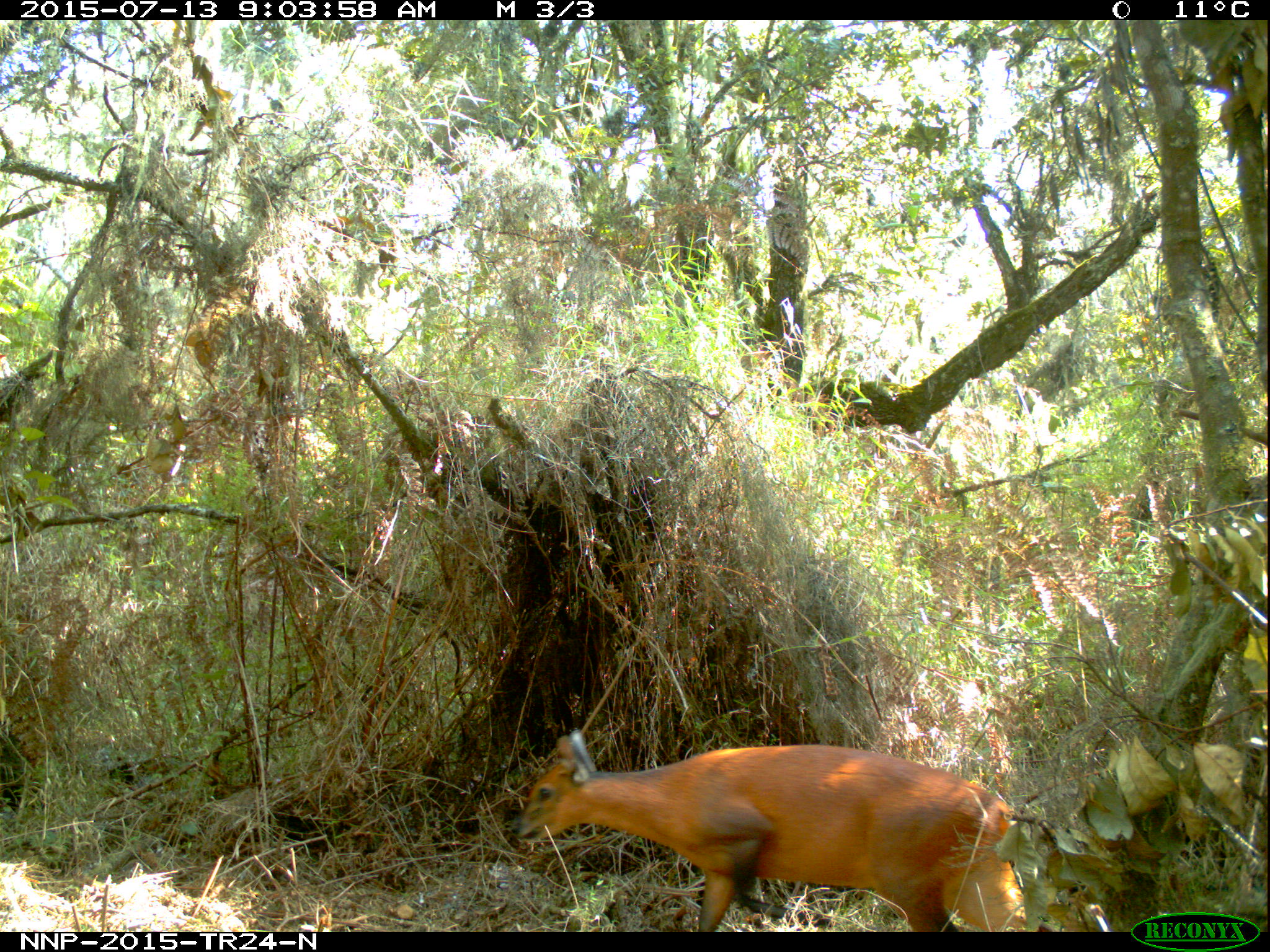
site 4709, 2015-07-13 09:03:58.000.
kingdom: Animalia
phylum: Chordata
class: Mammalia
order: Artiodactyla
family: Bovidae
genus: Cephalophus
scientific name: Cephalophus nigrifrons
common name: black-fronted duiker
Cephalophus nigrifrons (black-fronted duiker), count 1.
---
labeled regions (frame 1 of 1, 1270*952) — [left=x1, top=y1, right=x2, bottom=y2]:
cephalophus nigrifrons: [left=513, top=729, right=1027, bottom=932]